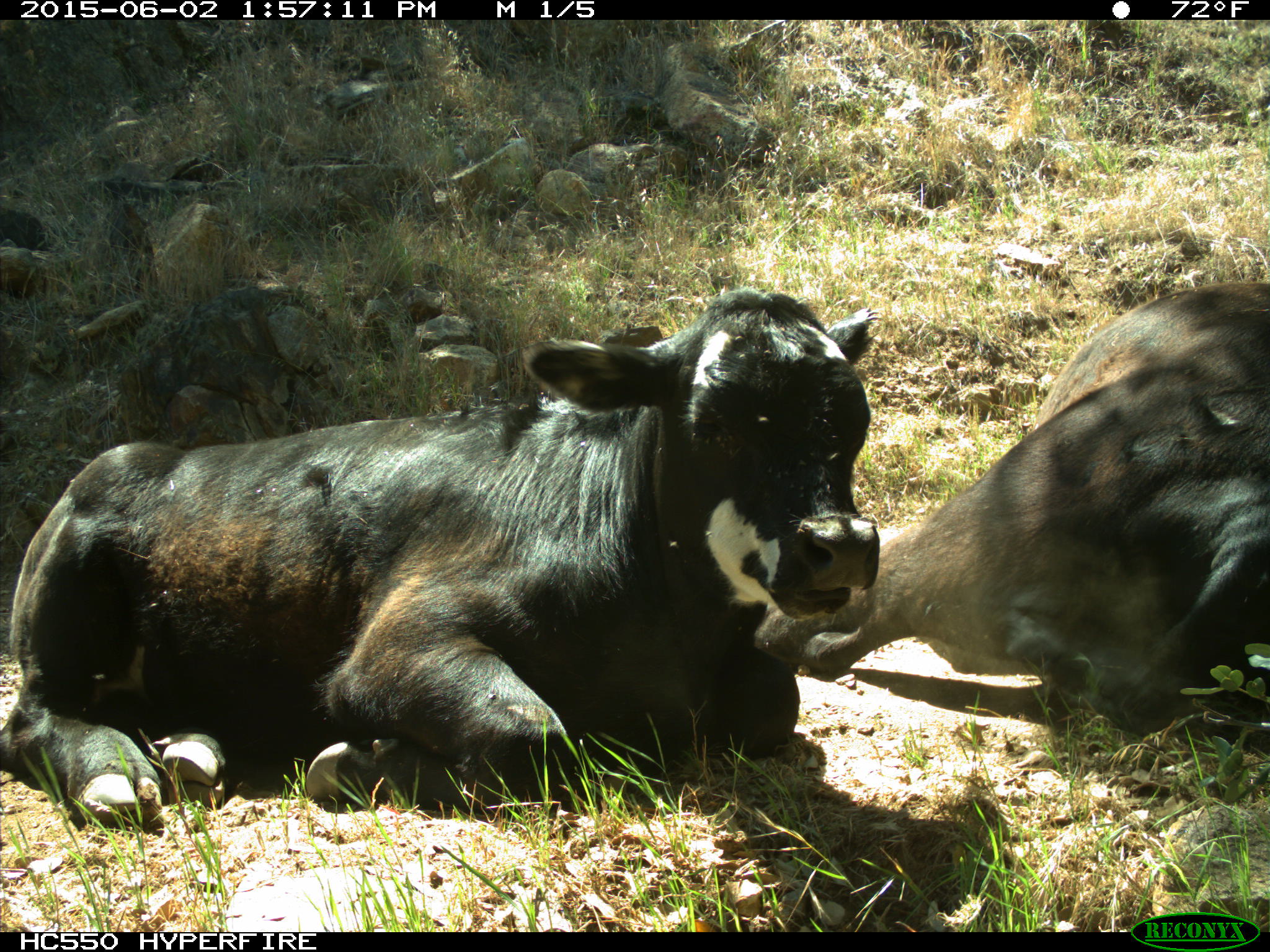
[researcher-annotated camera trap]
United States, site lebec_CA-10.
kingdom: Animalia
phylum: Chordata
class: Mammalia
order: Artiodactyla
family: Bovidae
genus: Bos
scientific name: Bos taurus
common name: domestic cow